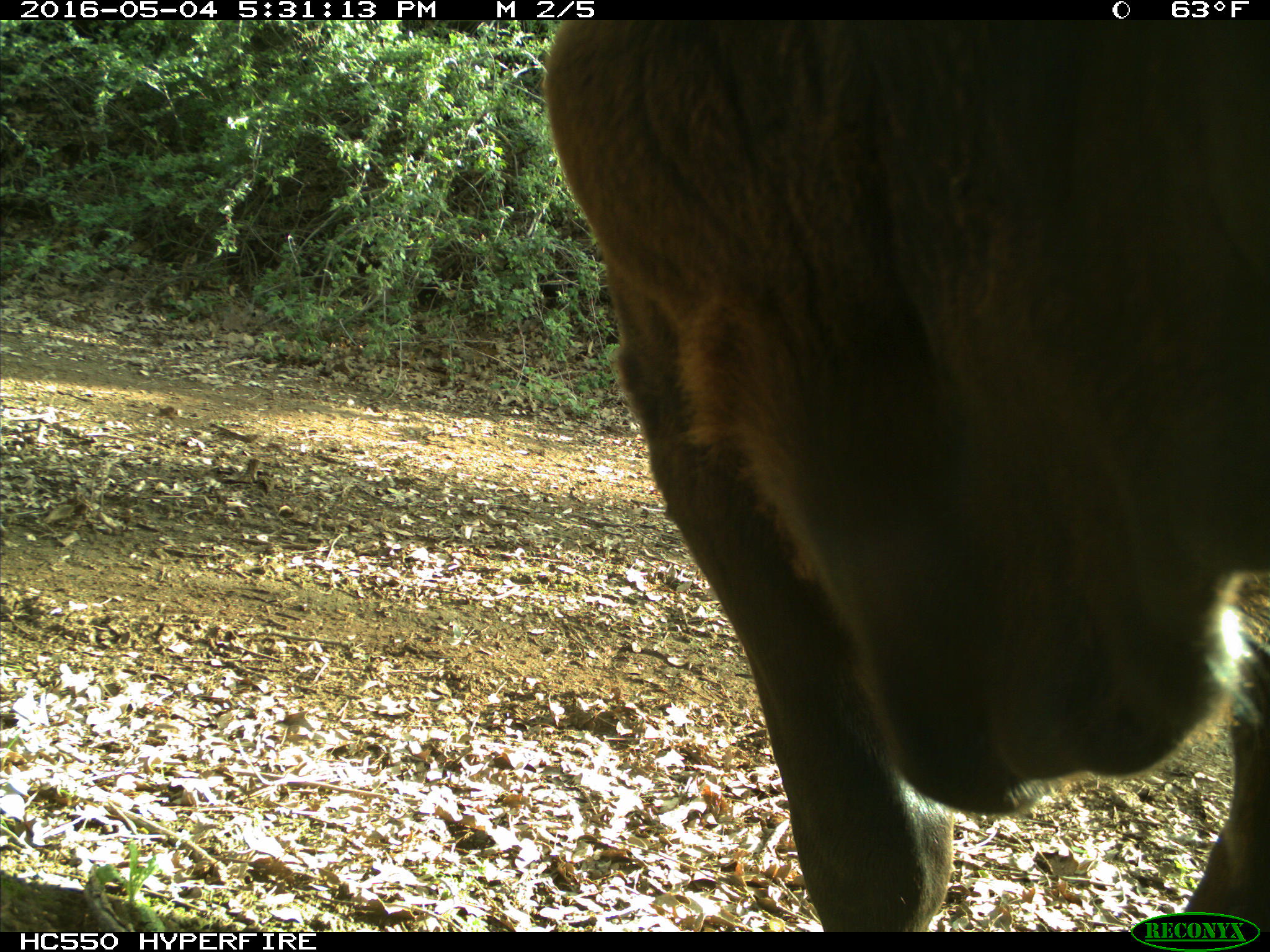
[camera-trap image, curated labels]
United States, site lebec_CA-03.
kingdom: Animalia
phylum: Chordata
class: Mammalia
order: Artiodactyla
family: Bovidae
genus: Bos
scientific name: Bos taurus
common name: domestic cow